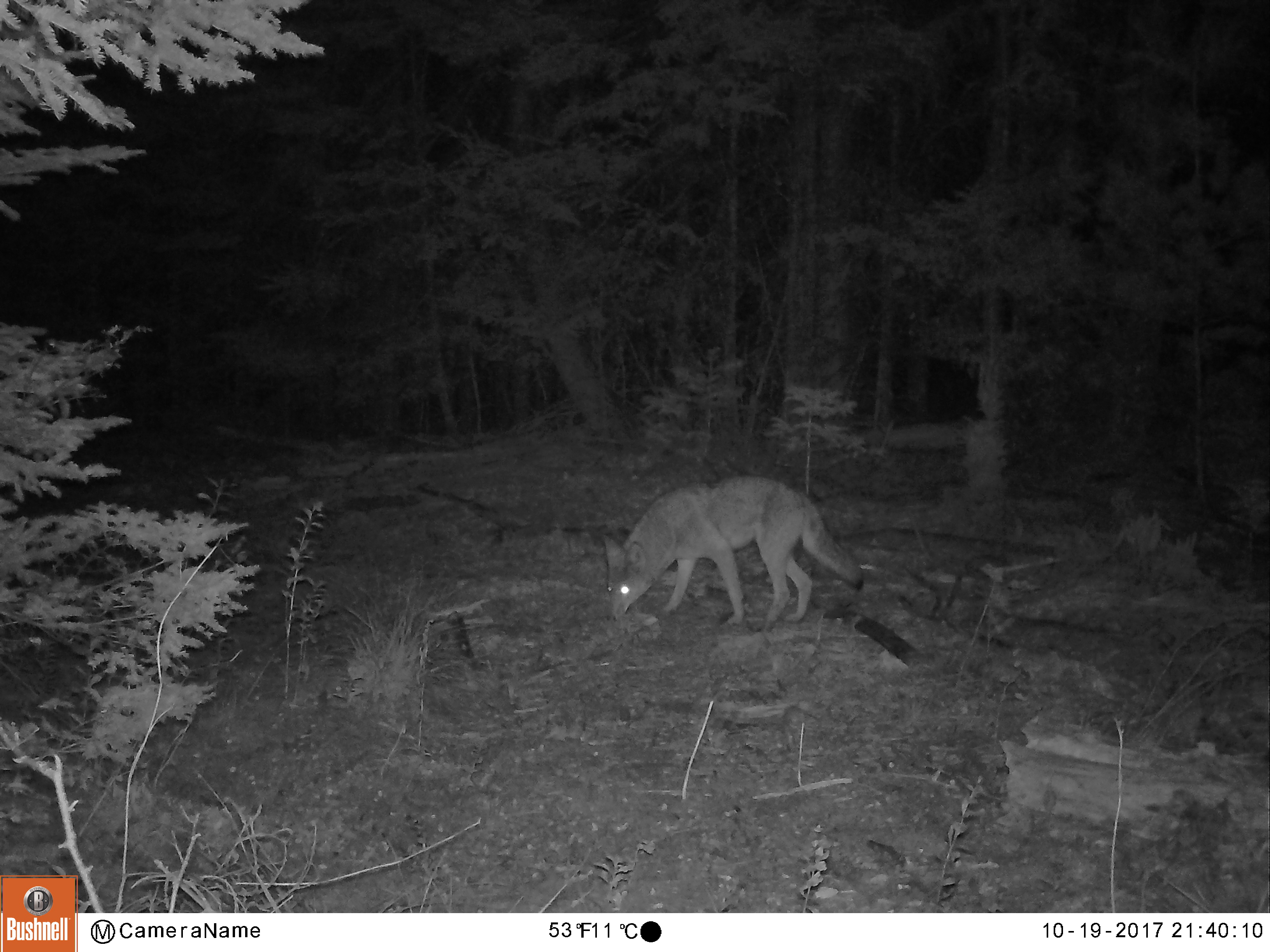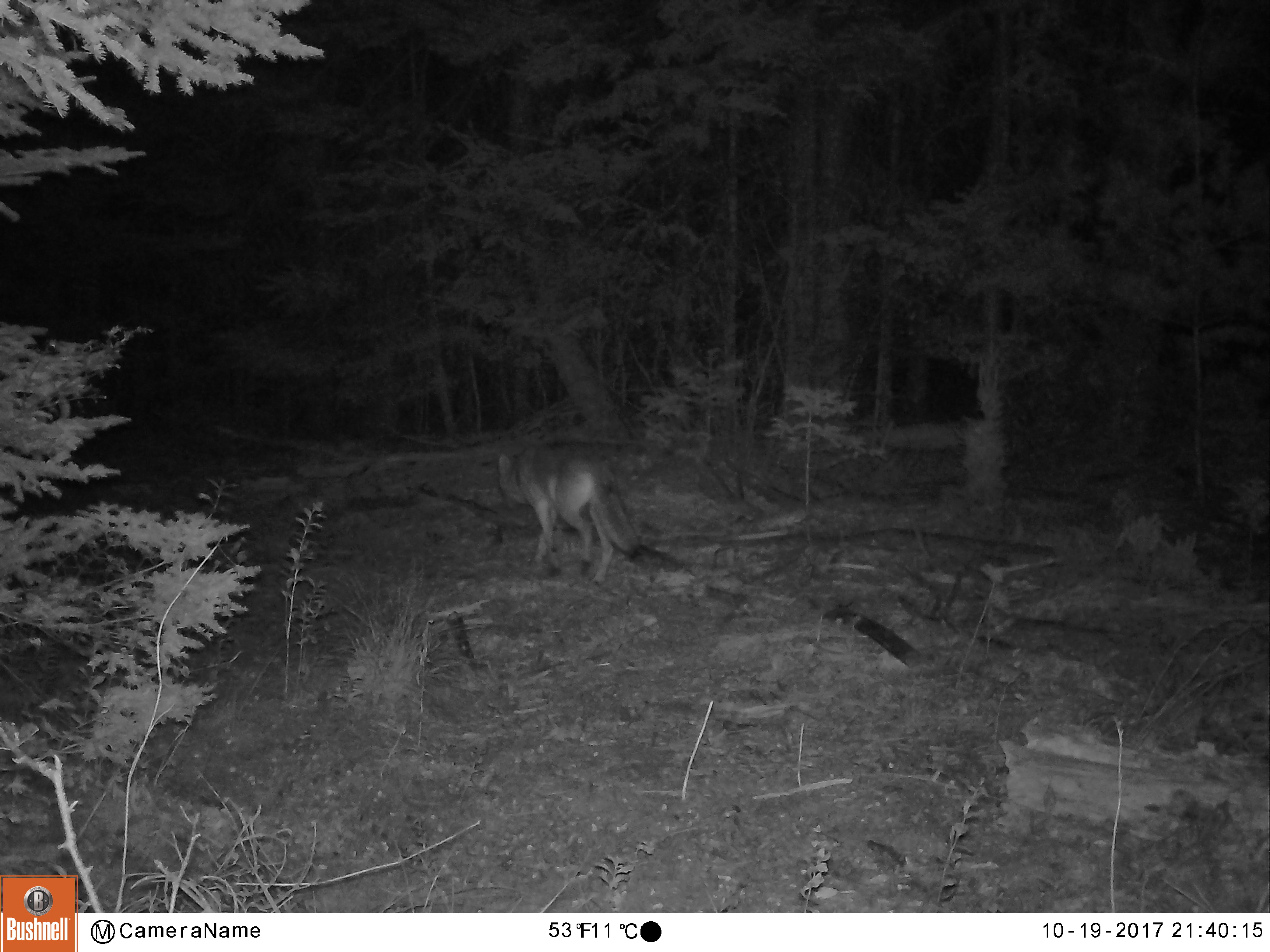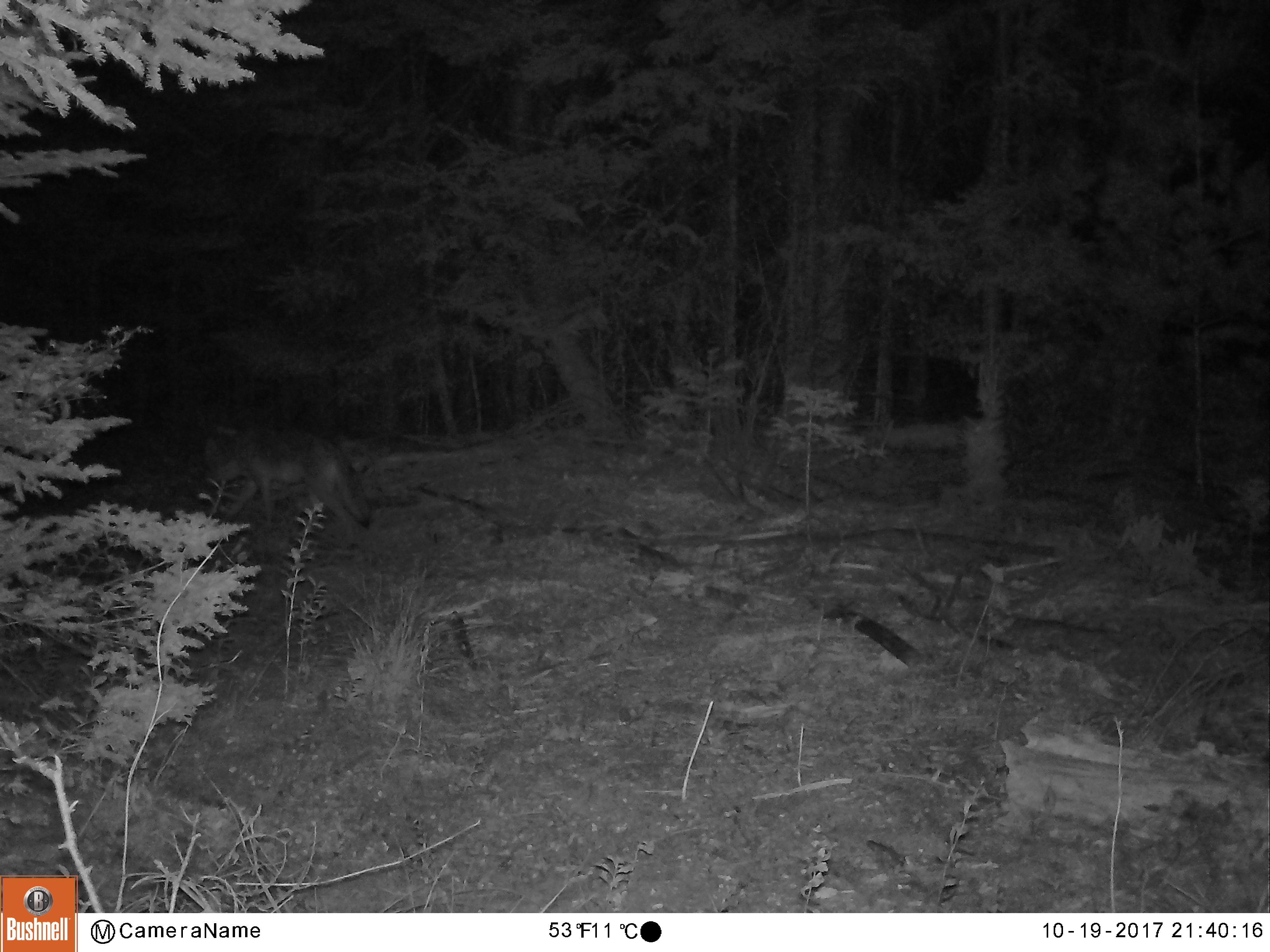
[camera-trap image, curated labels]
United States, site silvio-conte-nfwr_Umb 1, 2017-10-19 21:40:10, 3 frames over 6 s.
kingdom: Animalia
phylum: Chordata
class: Mammalia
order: Carnivora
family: Canidae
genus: Canis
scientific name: Canis latrans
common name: coyote